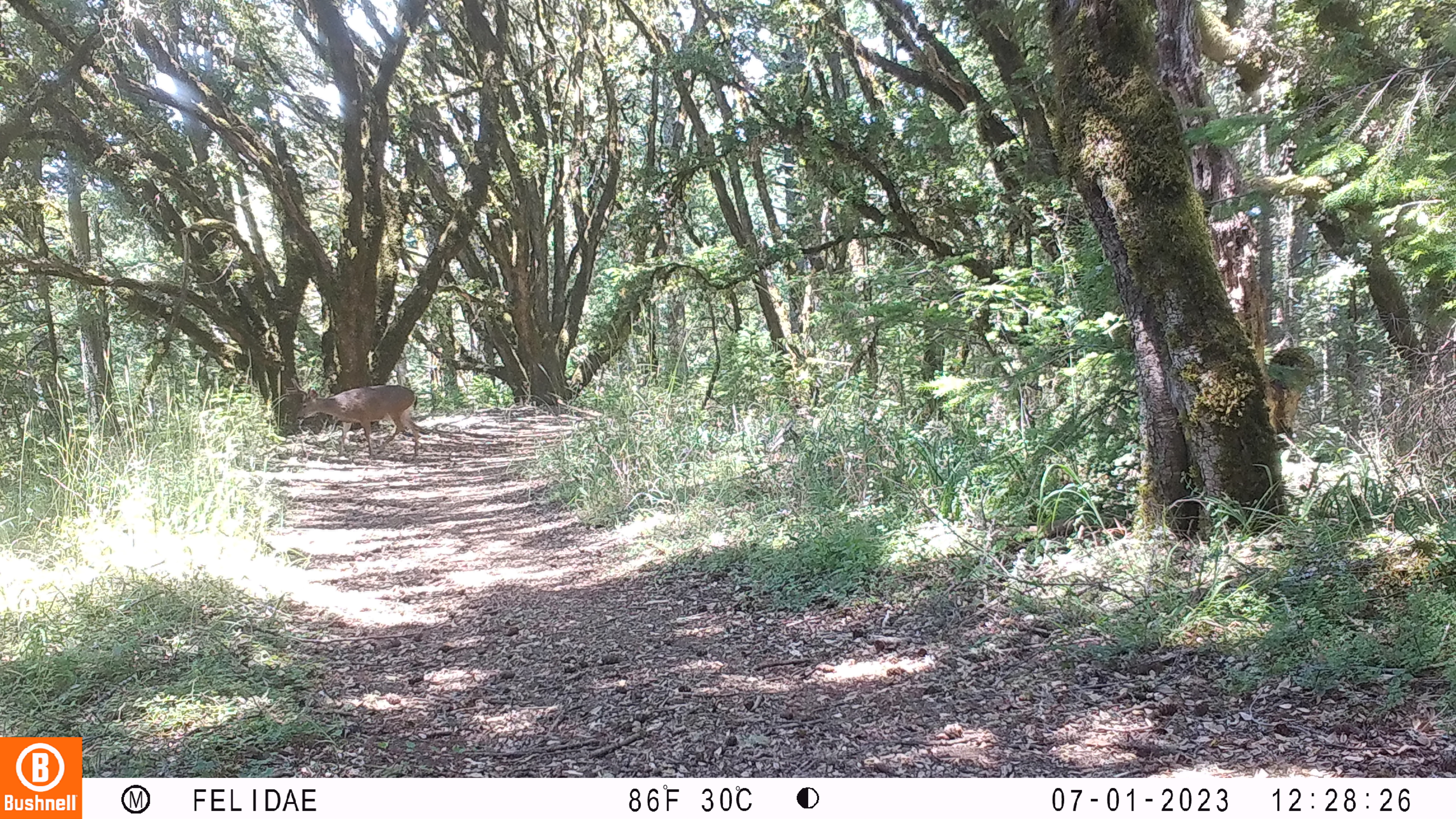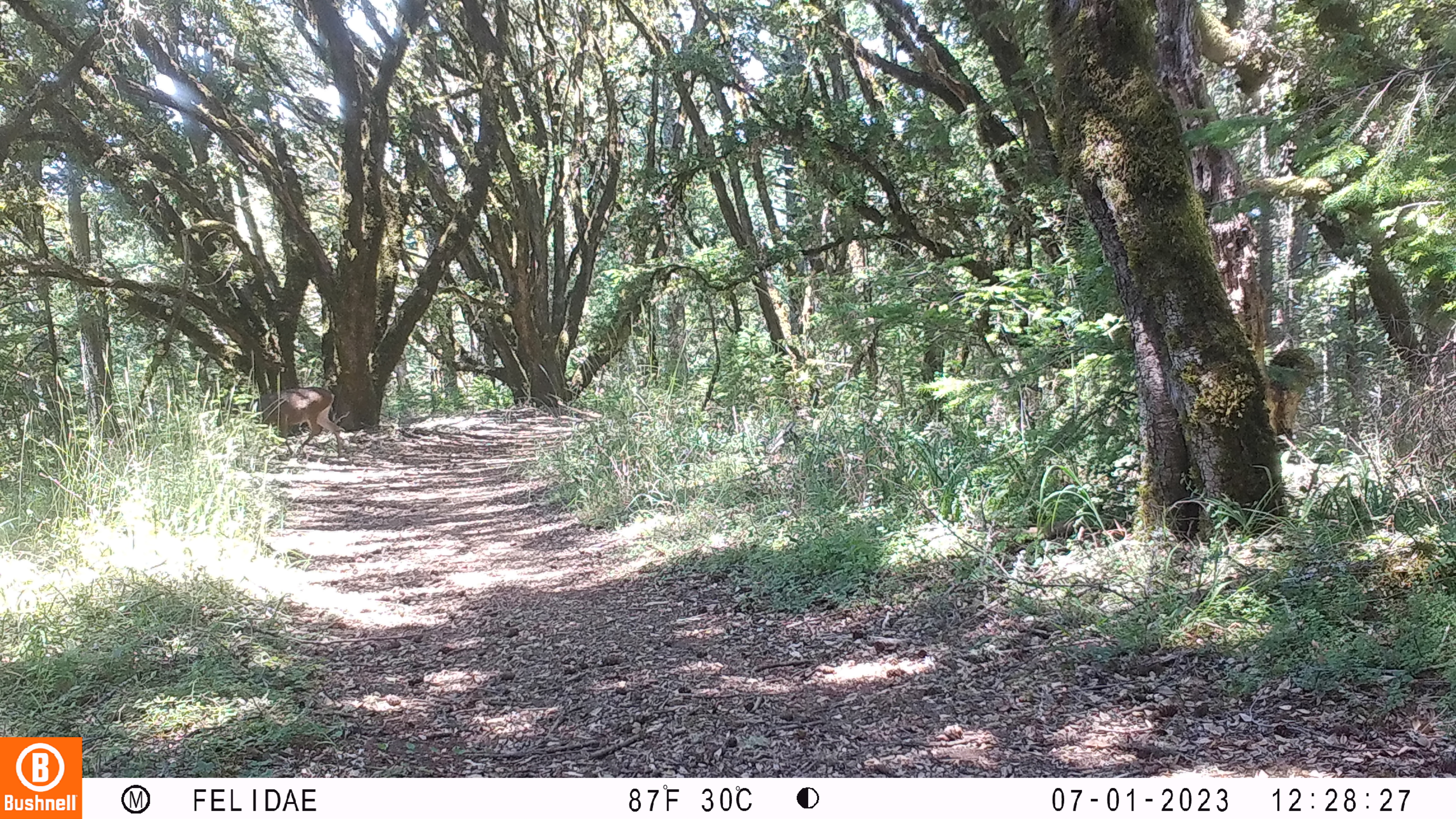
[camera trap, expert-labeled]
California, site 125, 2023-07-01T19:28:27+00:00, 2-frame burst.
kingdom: Animalia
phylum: Chordata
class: Mammalia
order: Artiodactyla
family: Cervidae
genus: Odocoileus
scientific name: Odocoileus hemionus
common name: mule deer